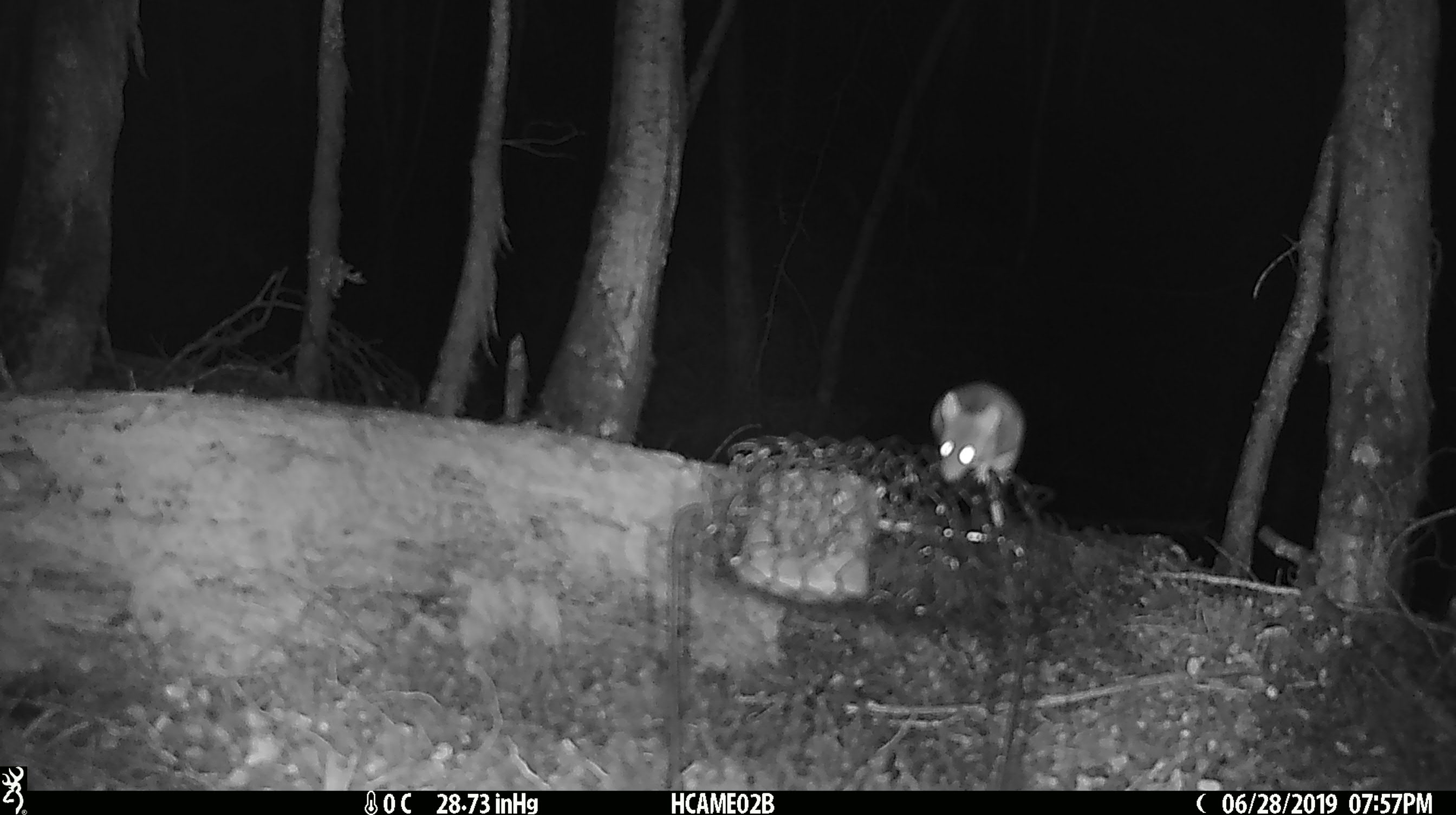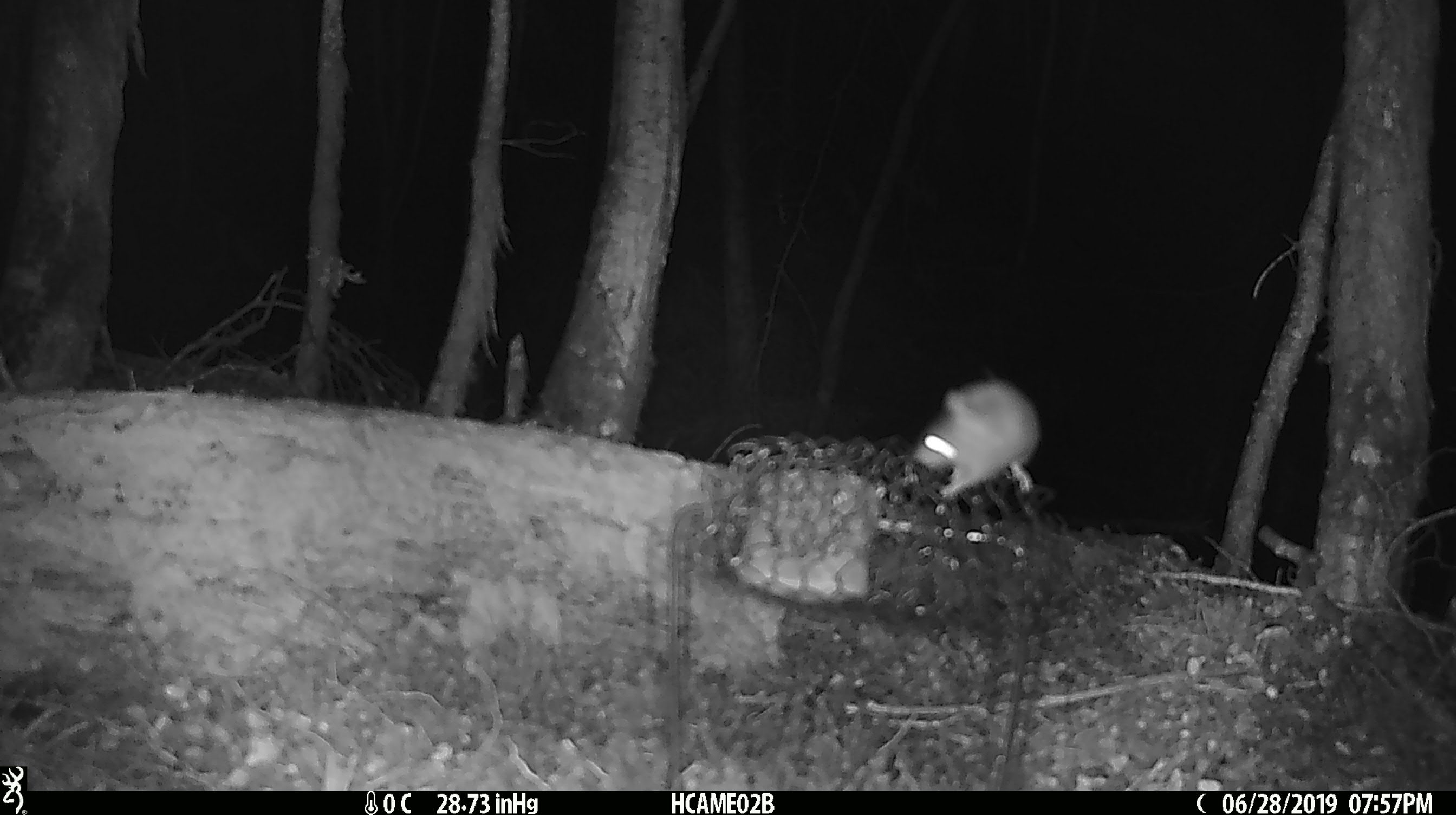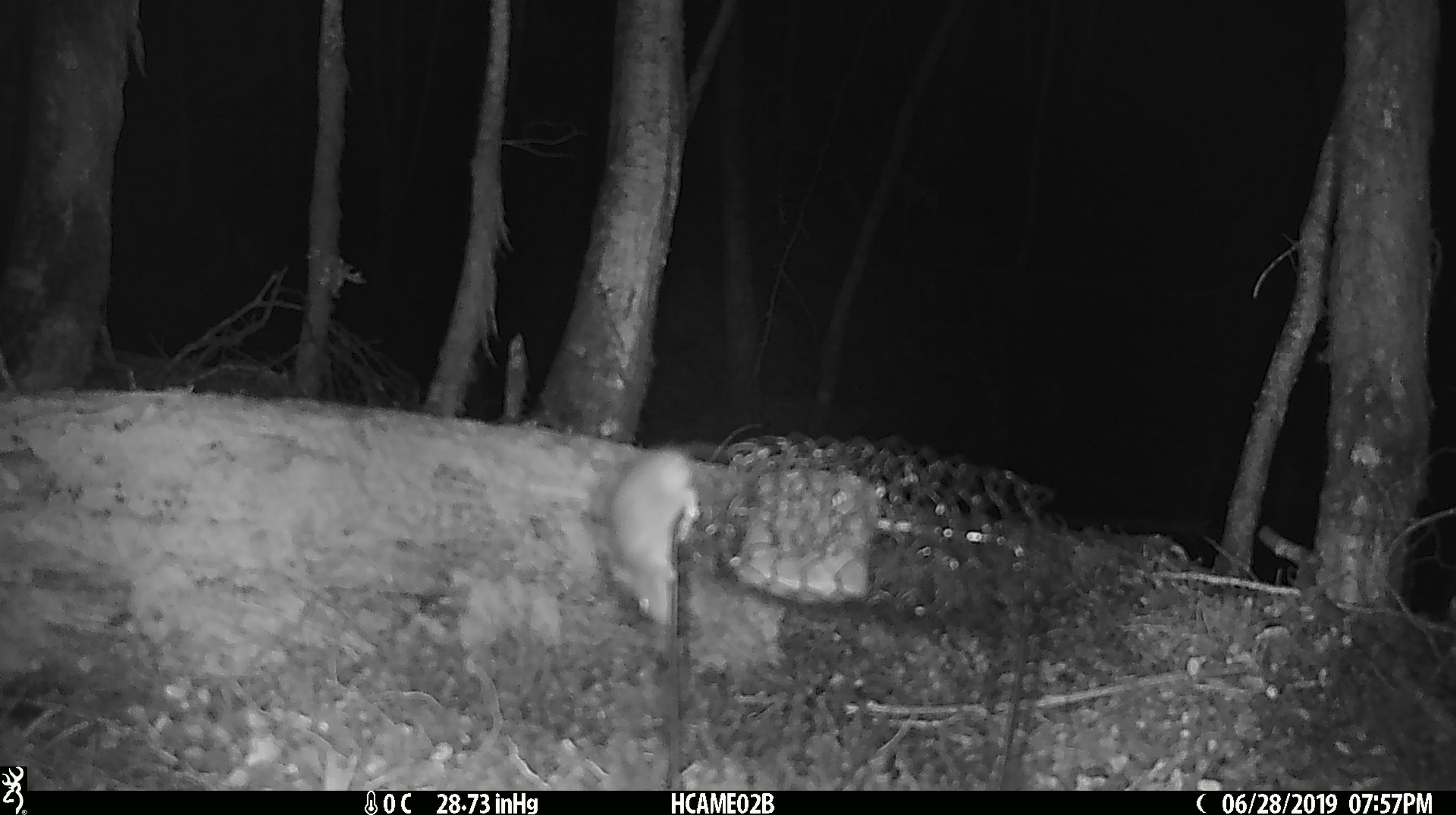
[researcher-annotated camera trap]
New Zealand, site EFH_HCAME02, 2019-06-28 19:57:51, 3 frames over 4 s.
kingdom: Animalia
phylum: Chordata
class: Mammalia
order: Rodentia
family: Muridae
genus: Mus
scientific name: Mus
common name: mouse